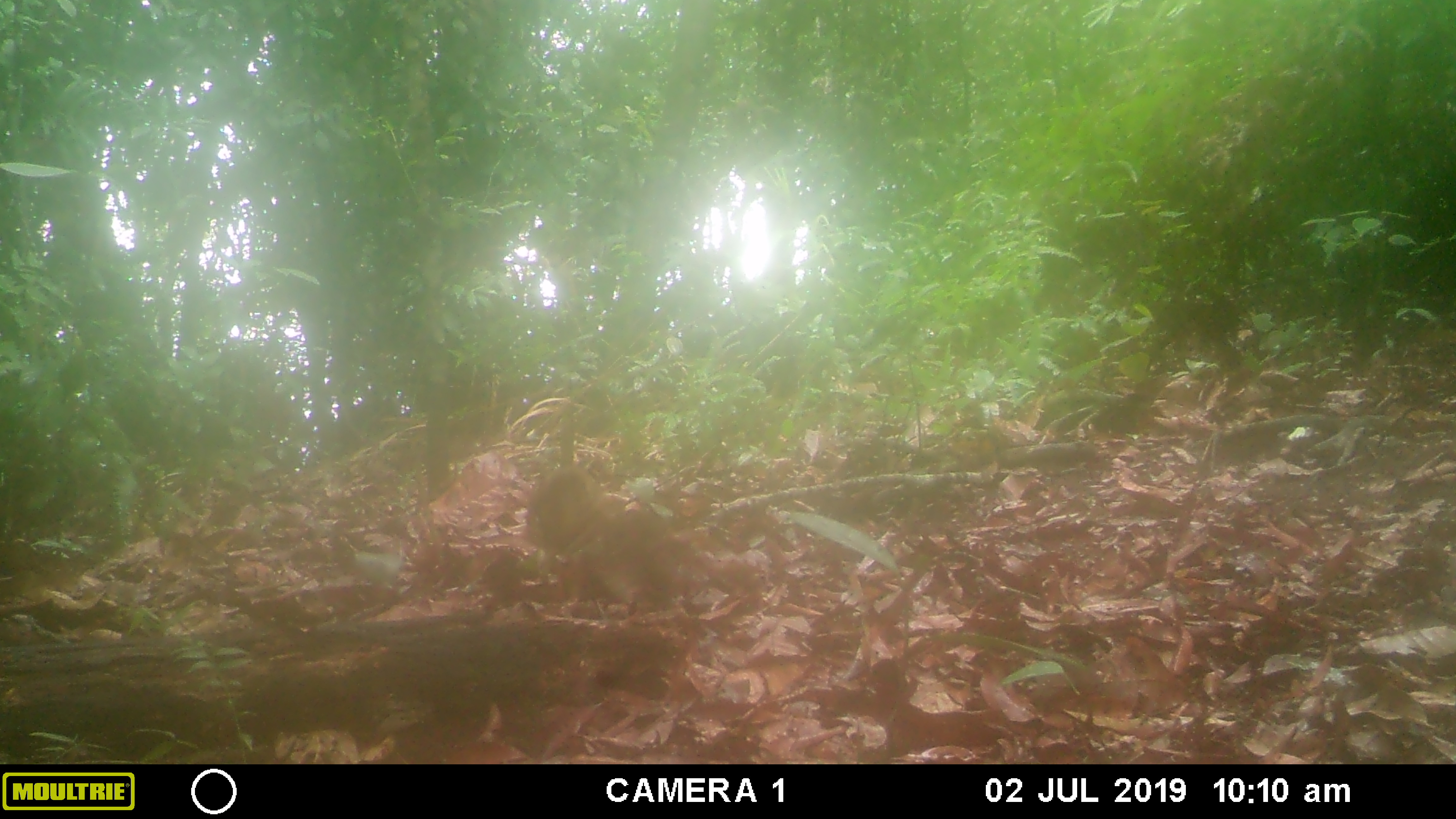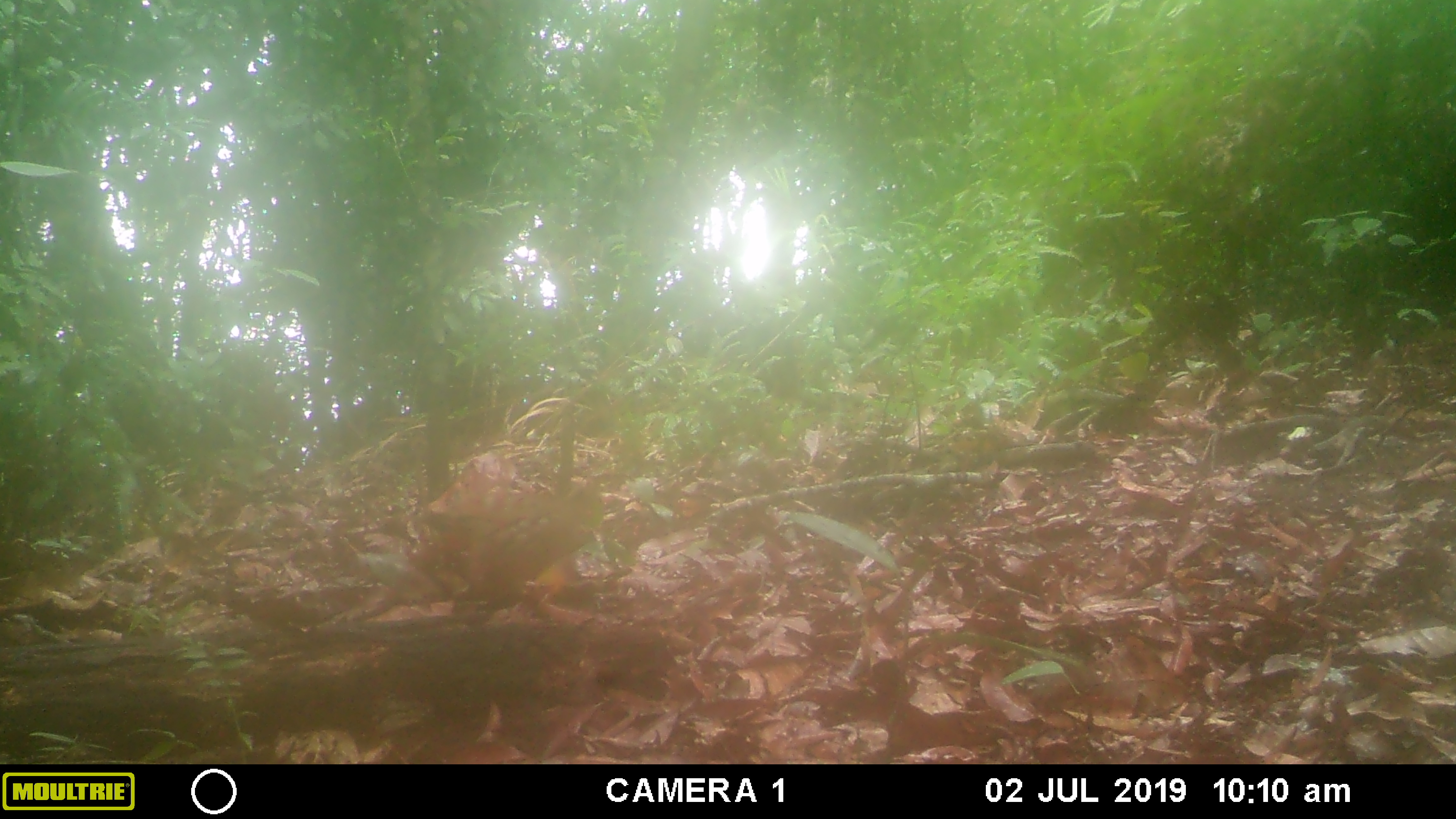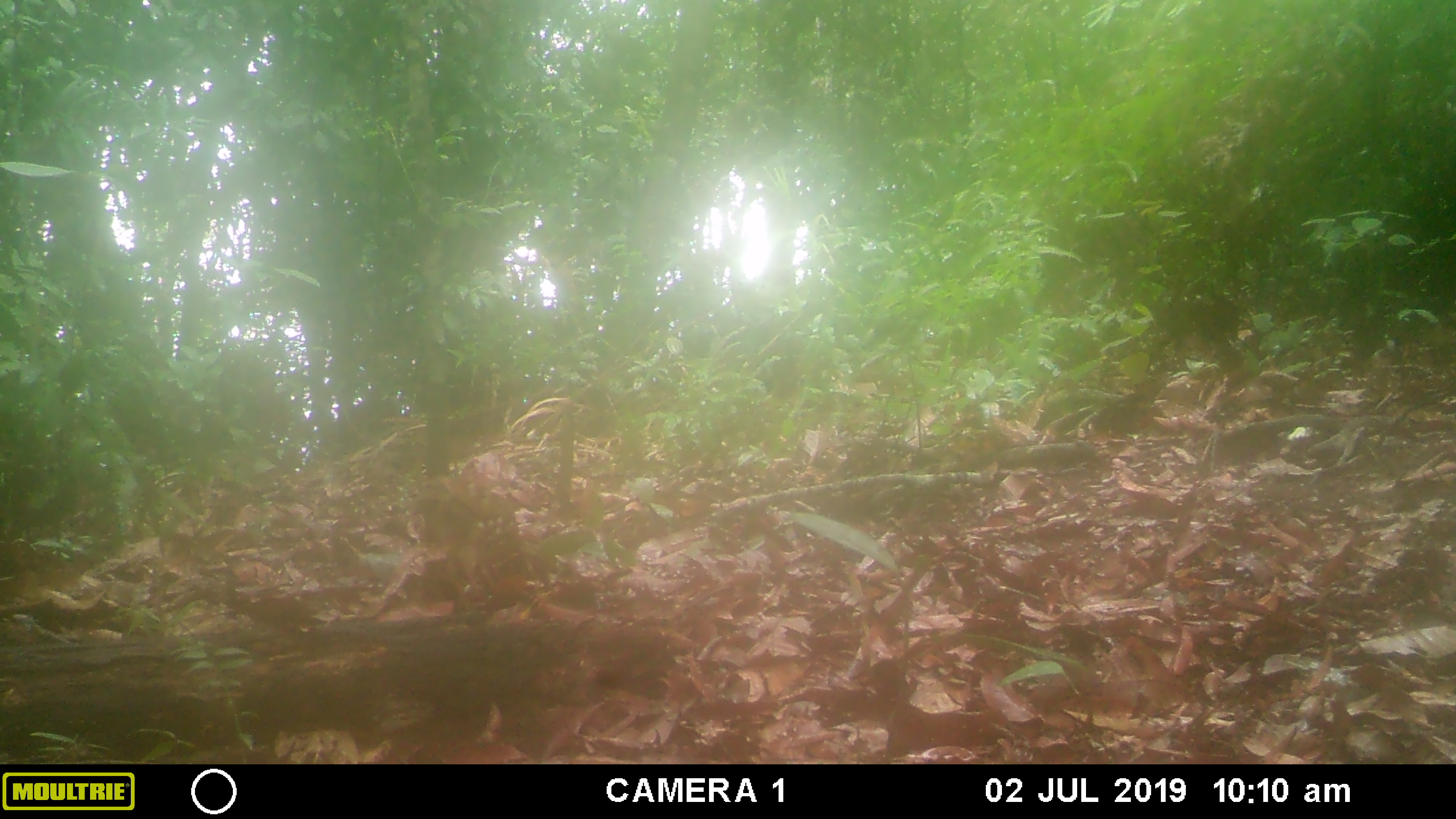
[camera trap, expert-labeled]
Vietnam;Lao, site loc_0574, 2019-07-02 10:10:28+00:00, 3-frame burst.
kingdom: Animalia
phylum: Chordata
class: Aves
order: Galliformes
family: Phasianidae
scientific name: Phasianidae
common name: partridge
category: unidentified partridge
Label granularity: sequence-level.